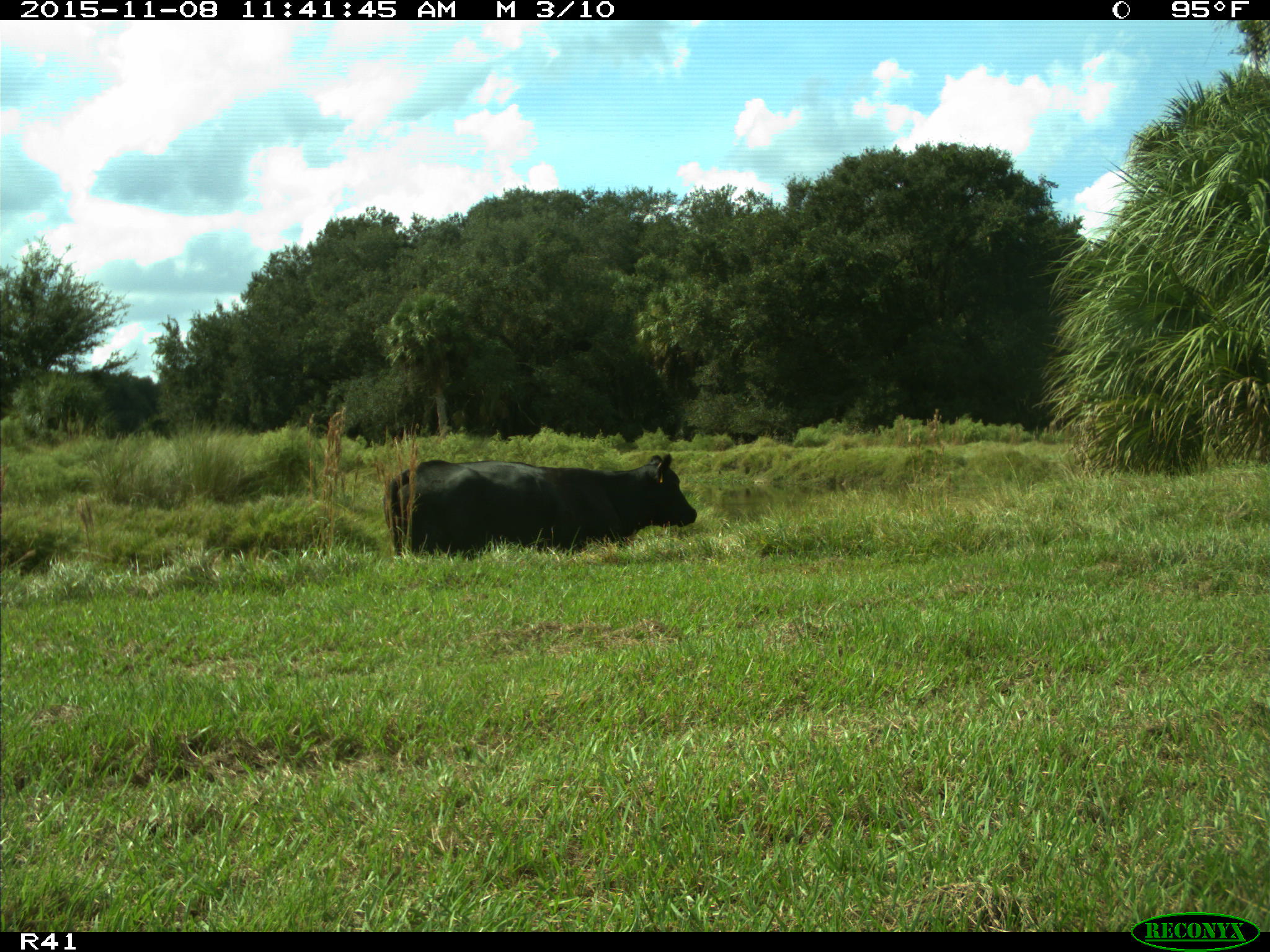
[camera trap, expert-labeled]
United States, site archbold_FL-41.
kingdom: Animalia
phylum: Chordata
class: Mammalia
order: Artiodactyla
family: Bovidae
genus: Bos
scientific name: Bos taurus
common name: domestic cow